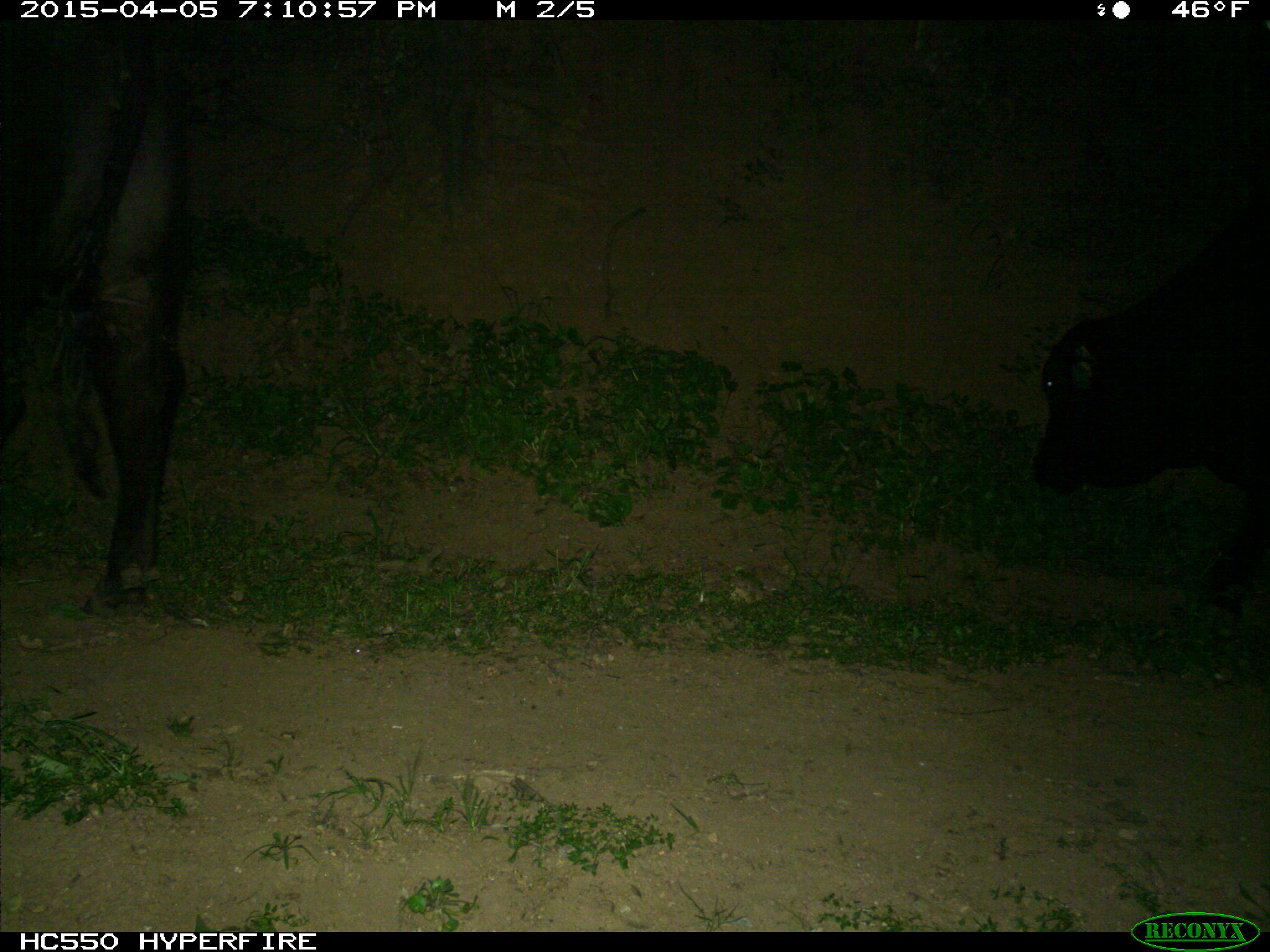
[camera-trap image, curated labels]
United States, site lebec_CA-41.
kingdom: Animalia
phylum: Chordata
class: Mammalia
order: Artiodactyla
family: Bovidae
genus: Bos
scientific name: Bos taurus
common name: domestic cow